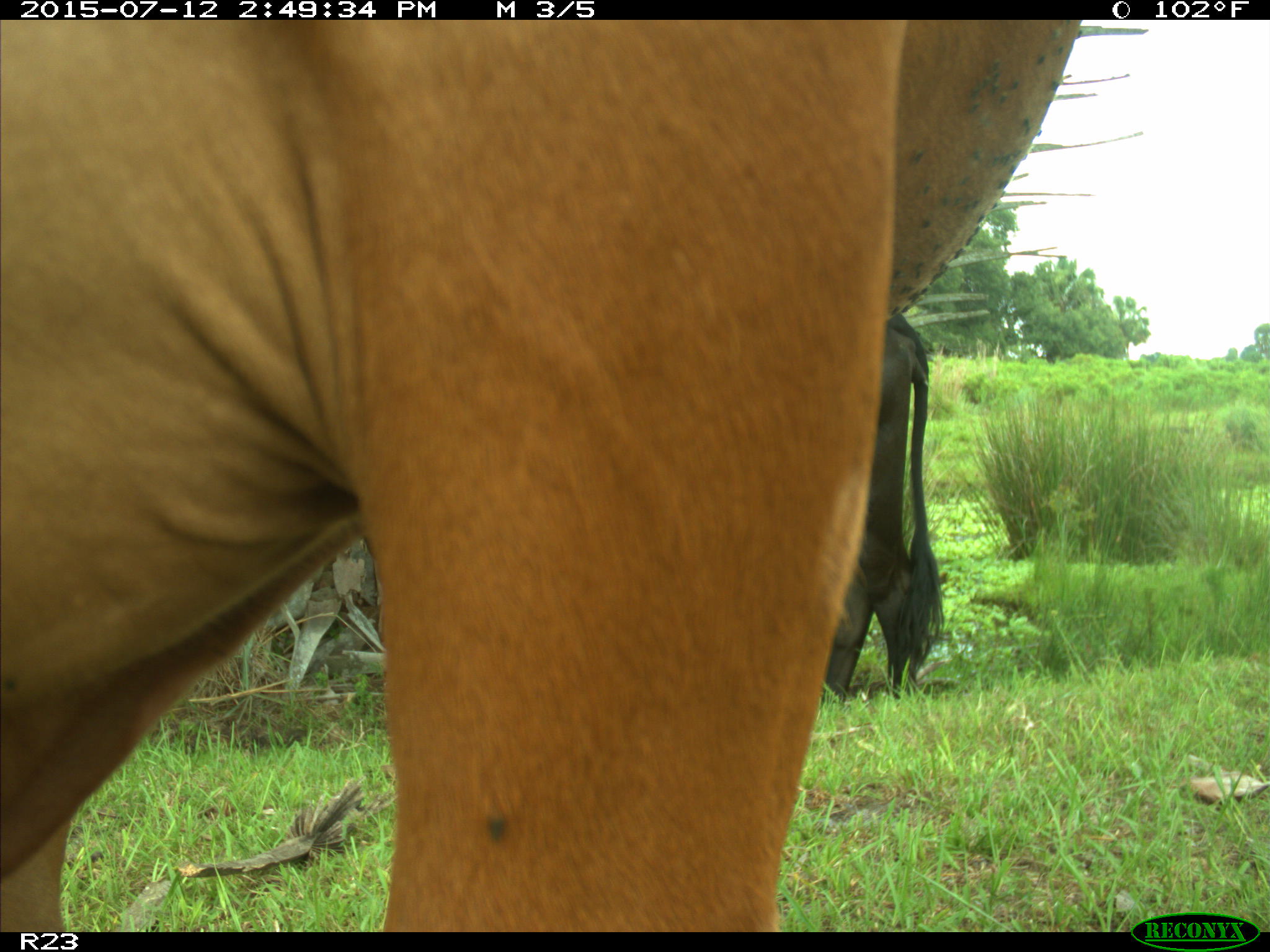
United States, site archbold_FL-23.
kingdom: Animalia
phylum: Chordata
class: Mammalia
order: Artiodactyla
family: Bovidae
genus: Bos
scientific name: Bos taurus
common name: domestic cow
Bos taurus (domestic cow).